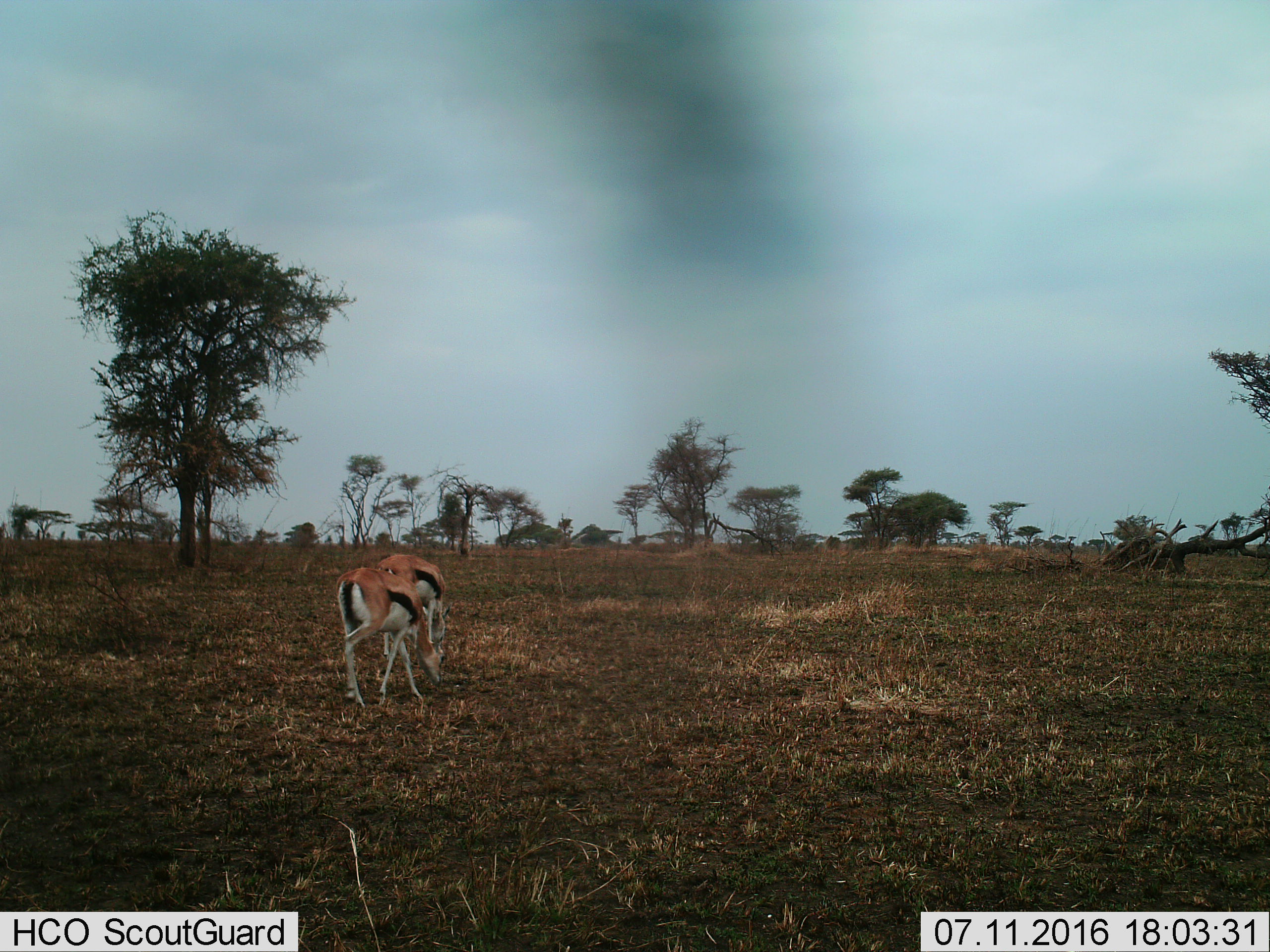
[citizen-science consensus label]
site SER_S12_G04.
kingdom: Animalia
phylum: Chordata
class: Mammalia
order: Artiodactyla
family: Bovidae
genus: Eudorcas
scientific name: Eudorcas thomsonii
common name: thomson's gazelle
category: gazellethomsons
Gazellethomsons (thomson's gazelle) (Eudorcas thomsonii), count 2. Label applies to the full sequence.